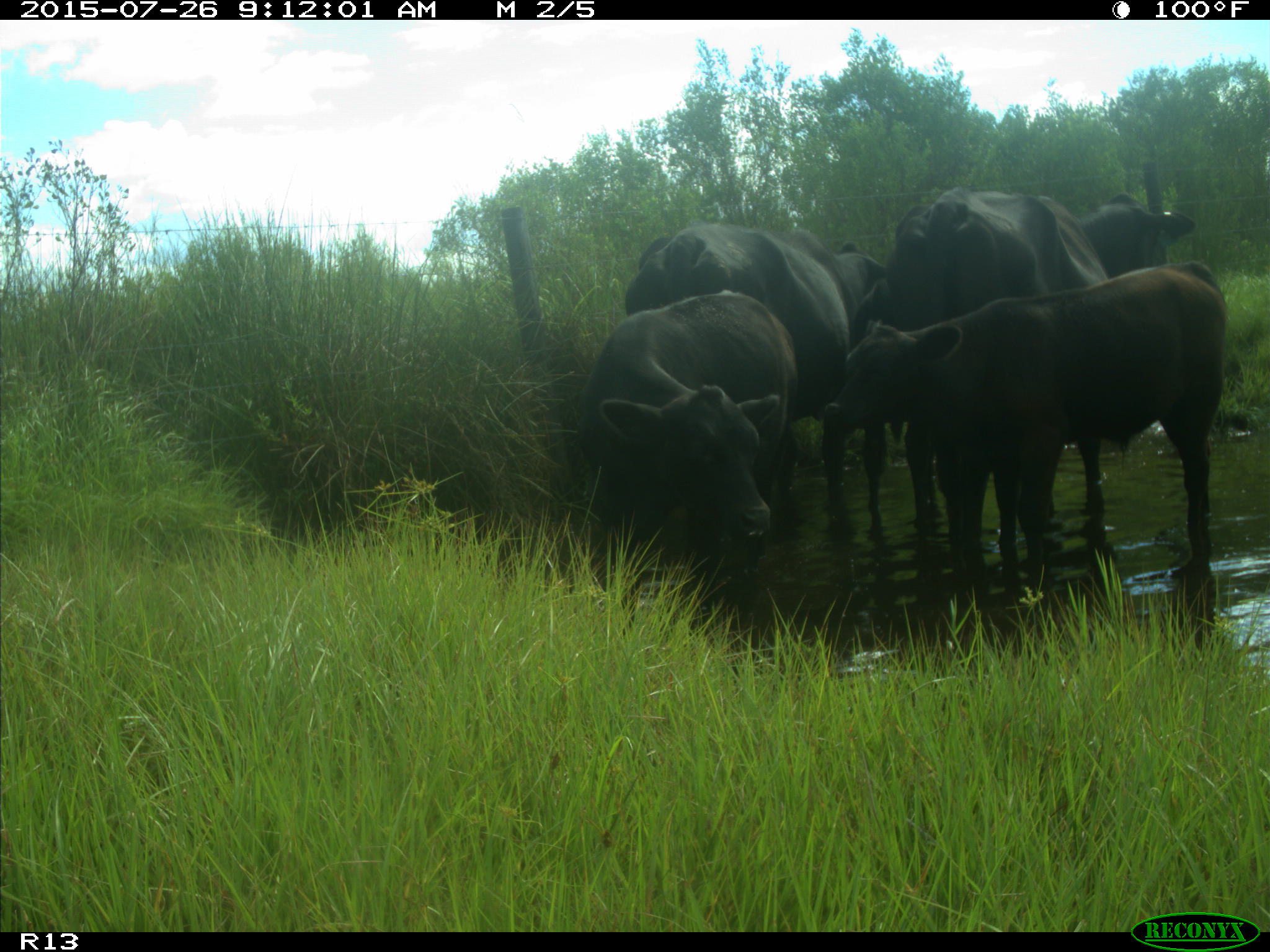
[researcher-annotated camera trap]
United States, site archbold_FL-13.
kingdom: Animalia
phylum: Chordata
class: Mammalia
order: Artiodactyla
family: Bovidae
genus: Bos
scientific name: Bos taurus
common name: domestic cow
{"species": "Bos taurus (domestic cow)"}